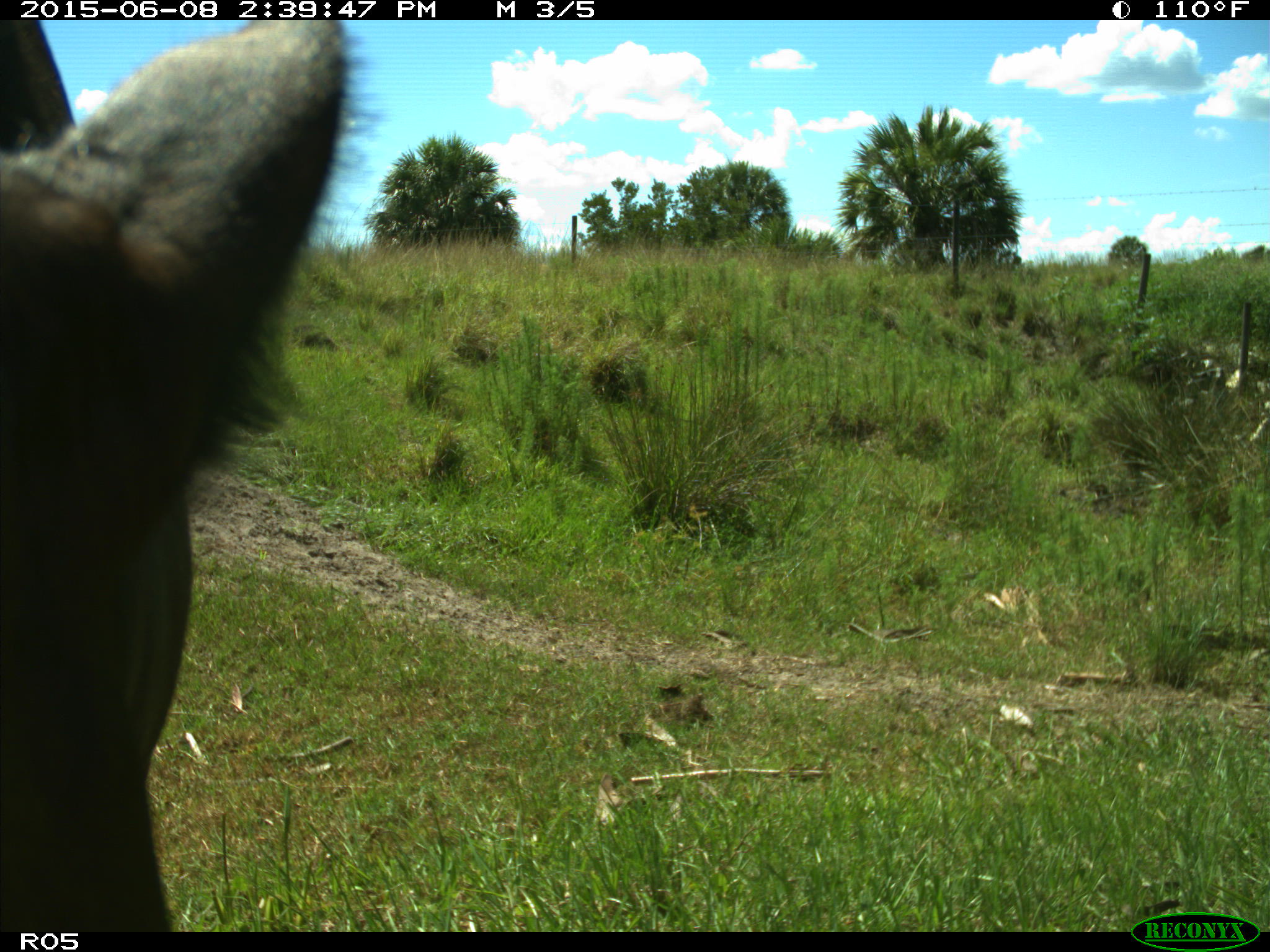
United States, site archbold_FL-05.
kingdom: Animalia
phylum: Chordata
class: Mammalia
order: Artiodactyla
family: Bovidae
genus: Bos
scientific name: Bos taurus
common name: domestic cow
Bos taurus (domestic cow).